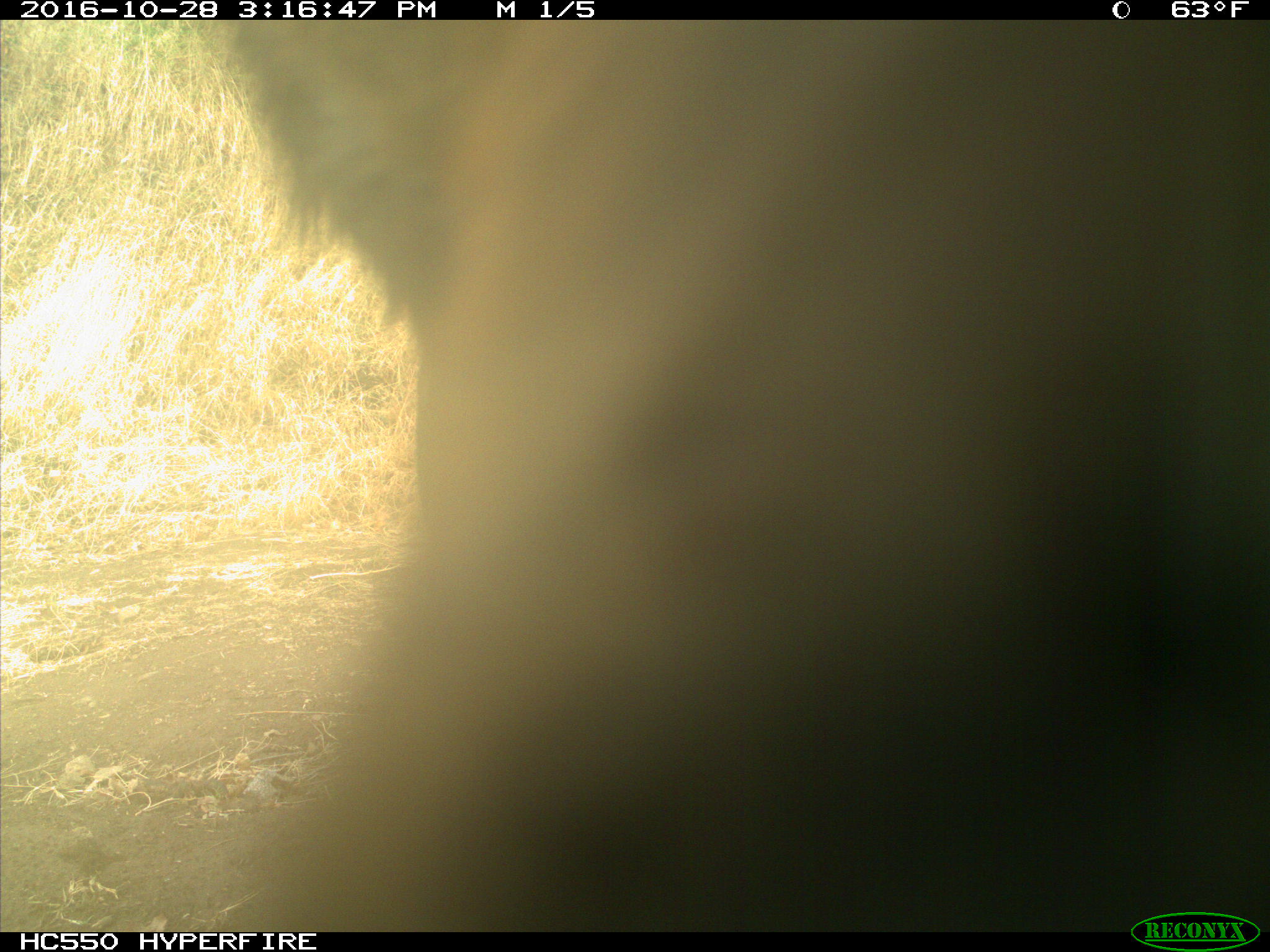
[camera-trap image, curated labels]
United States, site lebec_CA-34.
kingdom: Animalia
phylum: Chordata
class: Mammalia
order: Artiodactyla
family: Cervidae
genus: Cervus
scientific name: Cervus canadensis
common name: elk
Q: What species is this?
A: Cervus canadensis (elk).